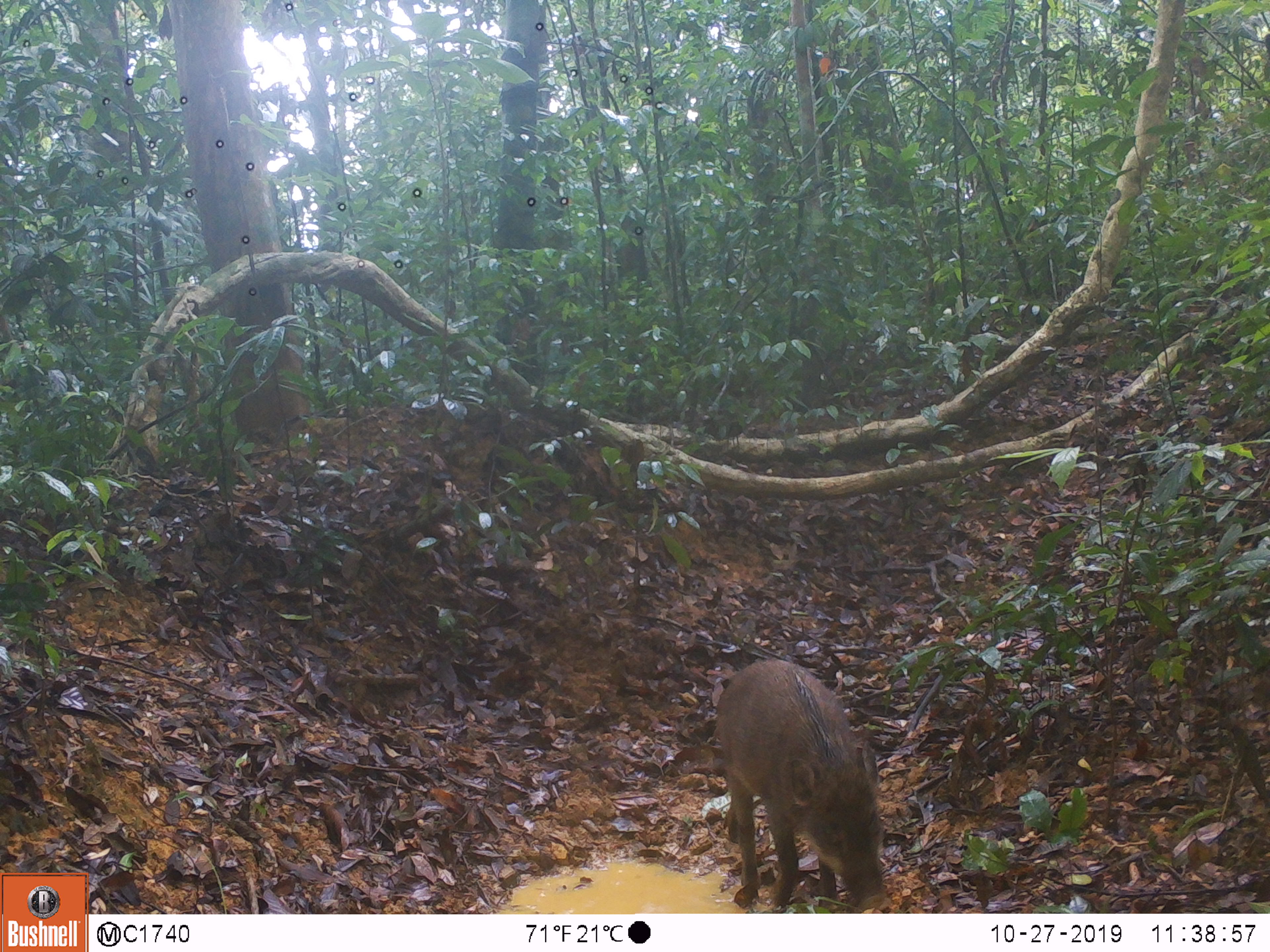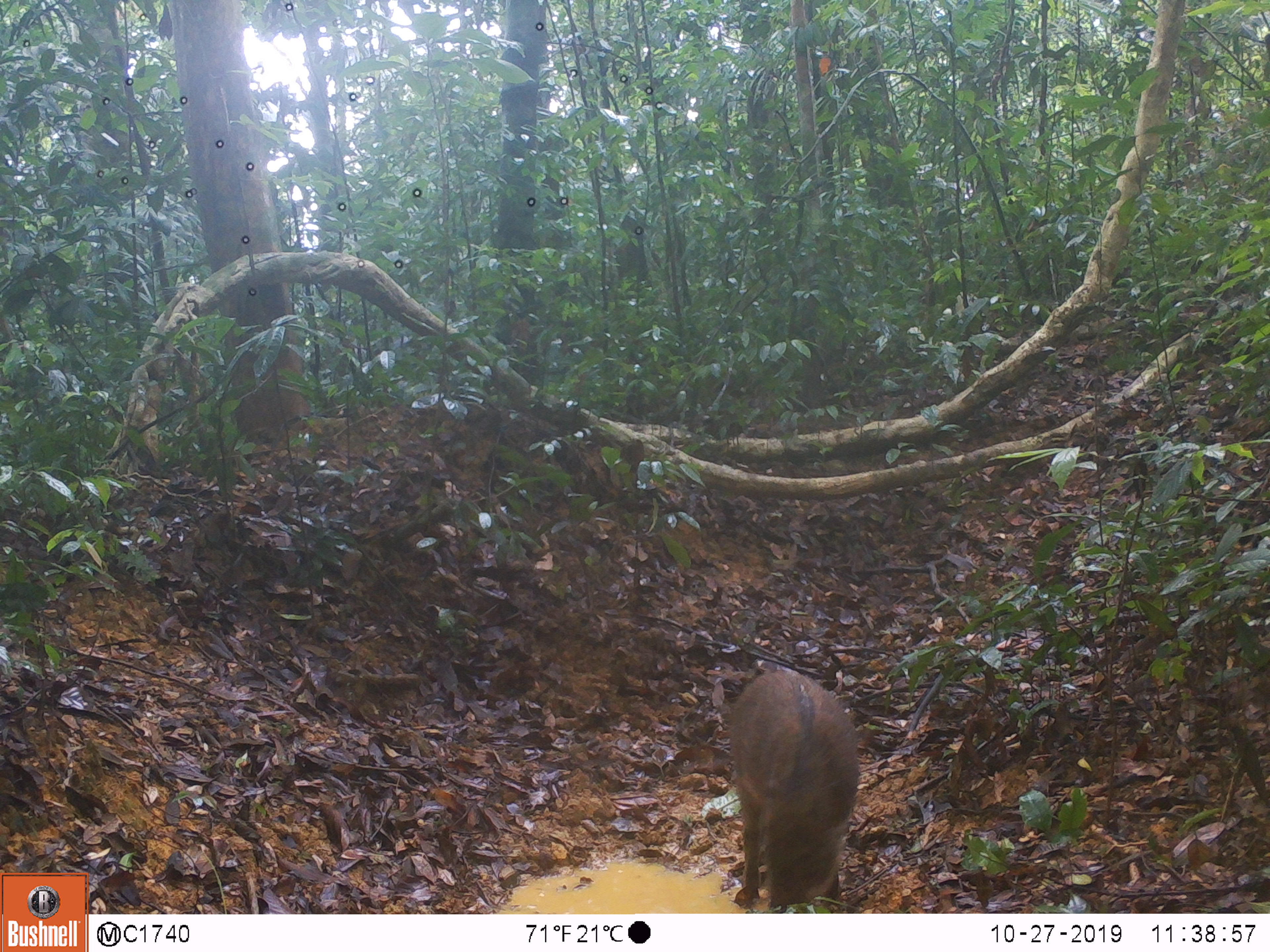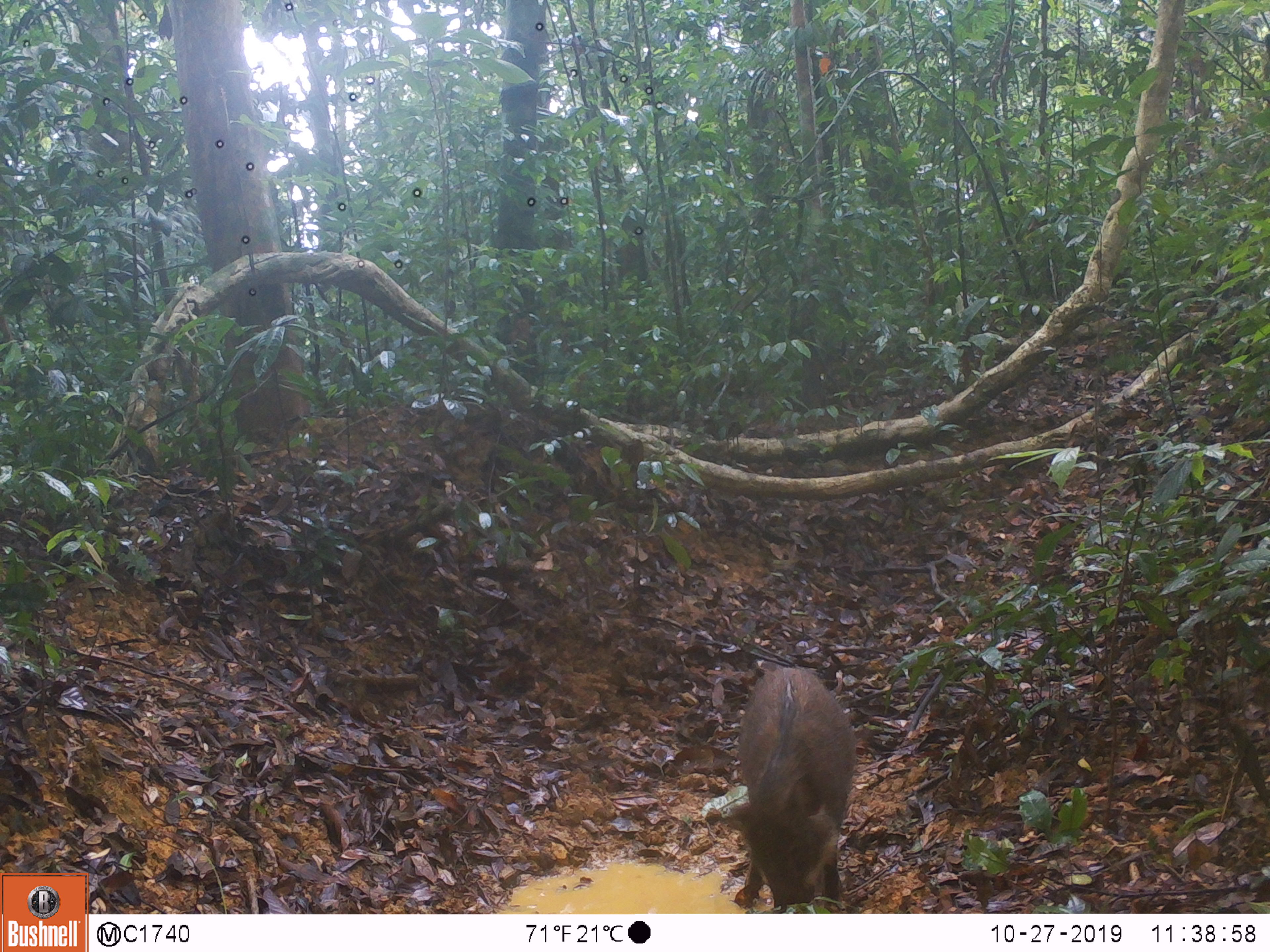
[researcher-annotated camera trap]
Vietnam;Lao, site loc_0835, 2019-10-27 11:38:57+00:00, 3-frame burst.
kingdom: Animalia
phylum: Chordata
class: Mammalia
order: Artiodactyla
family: Suidae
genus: Sus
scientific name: Sus scrofa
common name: eurasian wild pig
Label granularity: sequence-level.